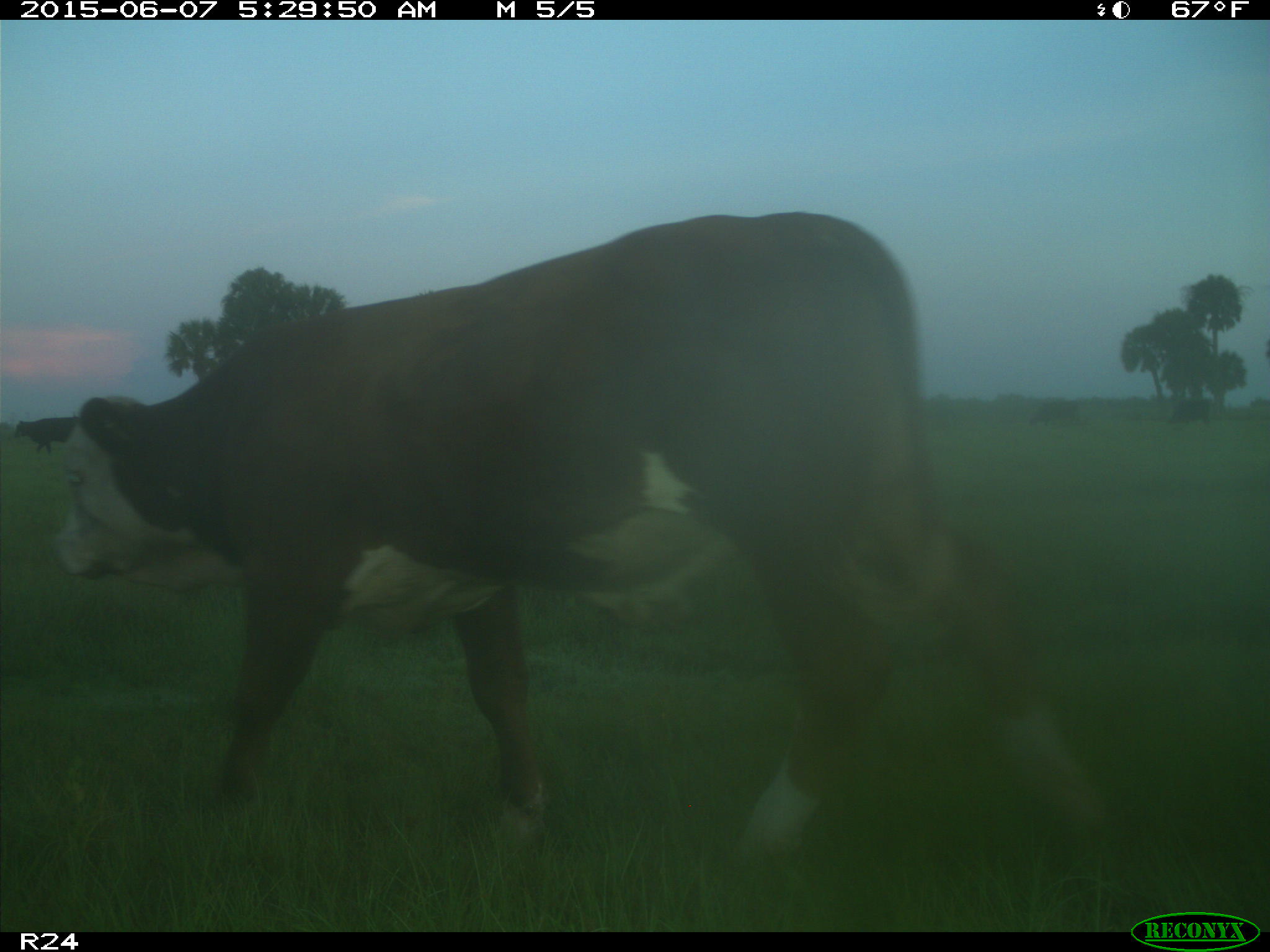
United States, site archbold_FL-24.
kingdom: Animalia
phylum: Chordata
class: Mammalia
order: Artiodactyla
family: Bovidae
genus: Bos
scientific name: Bos taurus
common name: domestic cow